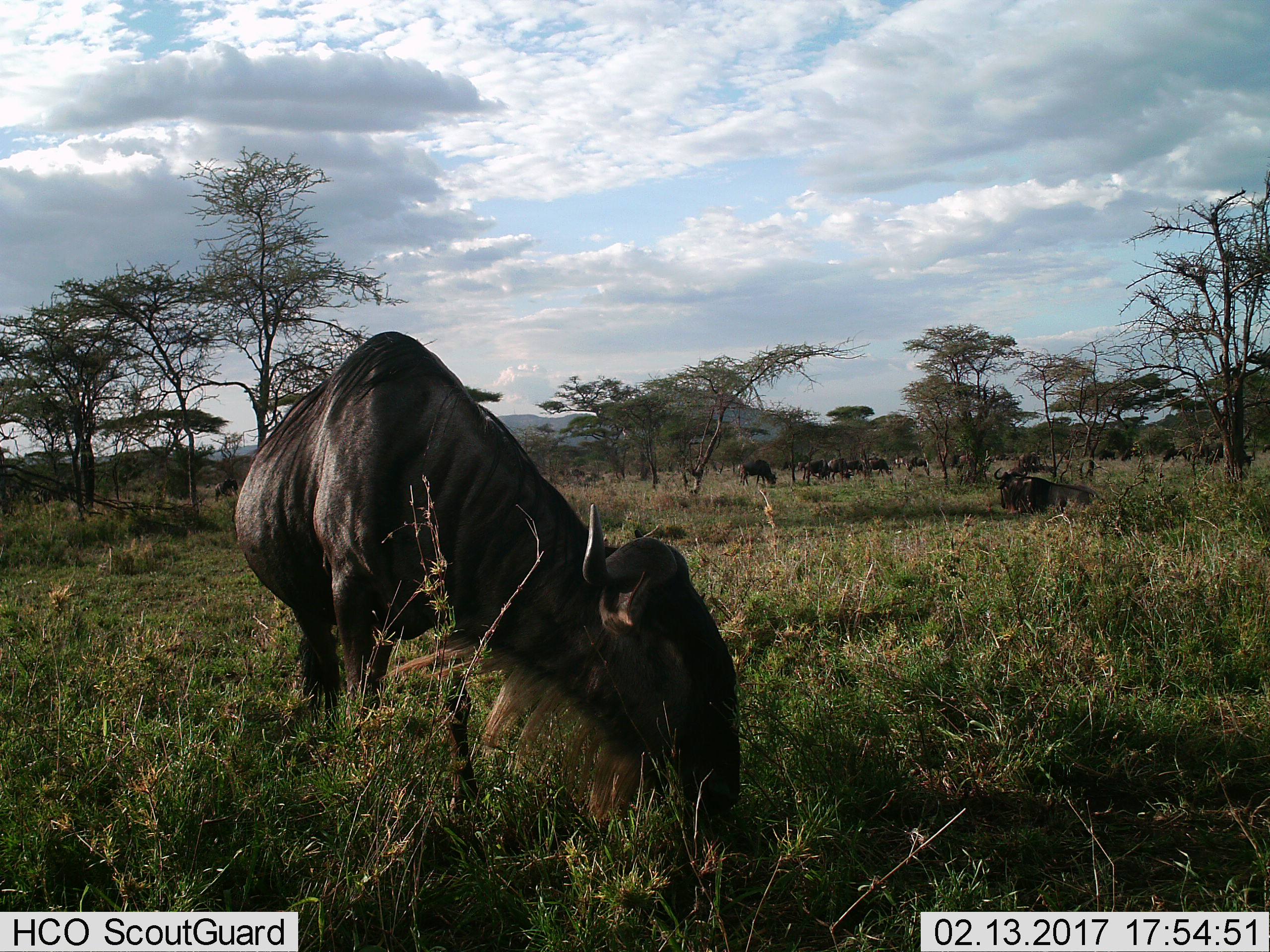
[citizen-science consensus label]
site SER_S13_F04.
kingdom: Animalia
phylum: Chordata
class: Mammalia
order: Artiodactyla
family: Bovidae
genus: Connochaetes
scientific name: Connochaetes taurinus taurinus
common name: blue wildebeest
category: wildebeestblue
Wildebeestblue (blue wildebeest) (Connochaetes taurinus taurinus), count 11-50. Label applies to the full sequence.